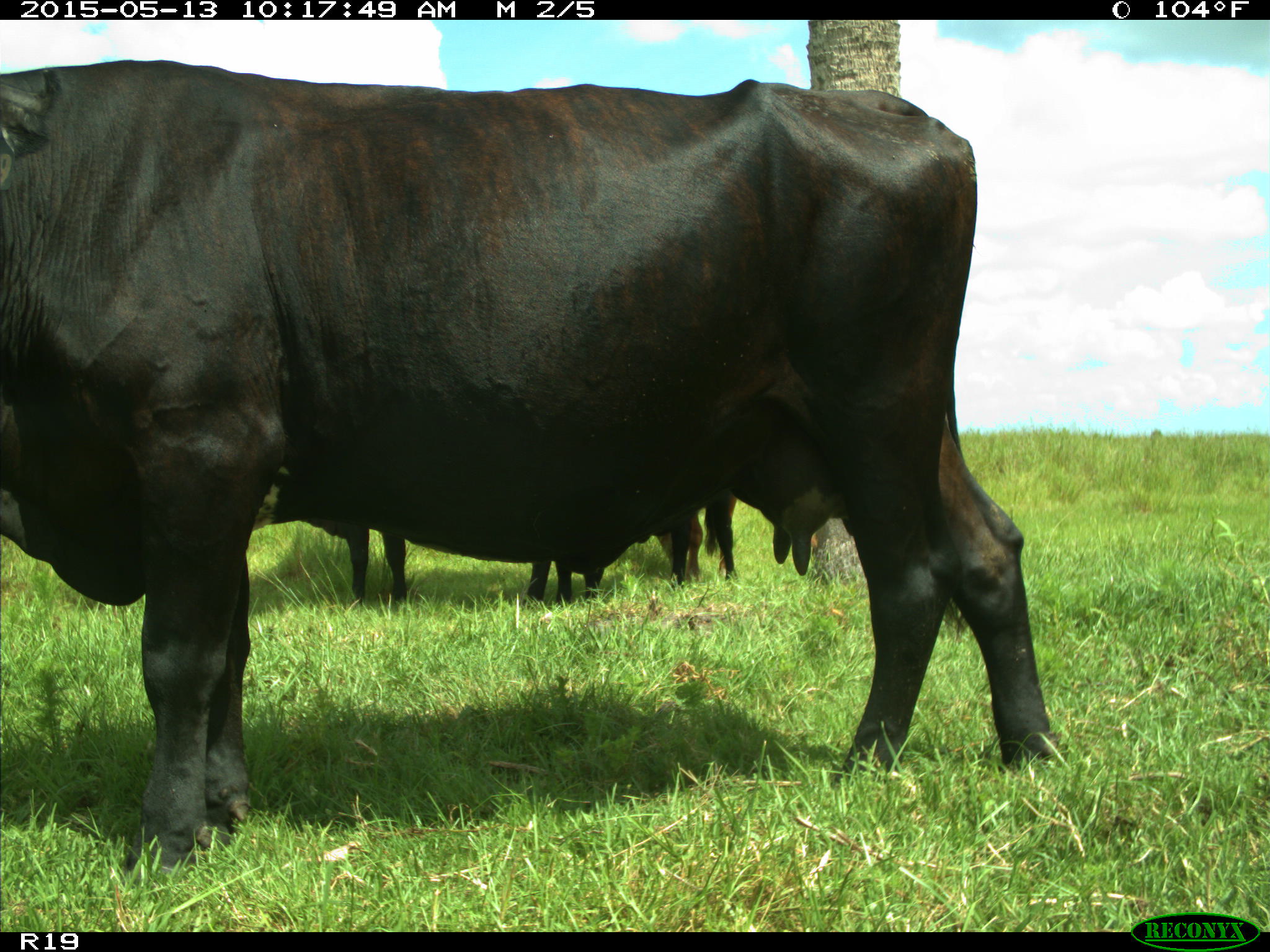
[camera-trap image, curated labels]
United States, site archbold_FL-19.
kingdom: Animalia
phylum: Chordata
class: Mammalia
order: Artiodactyla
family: Bovidae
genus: Bos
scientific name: Bos taurus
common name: domestic cow